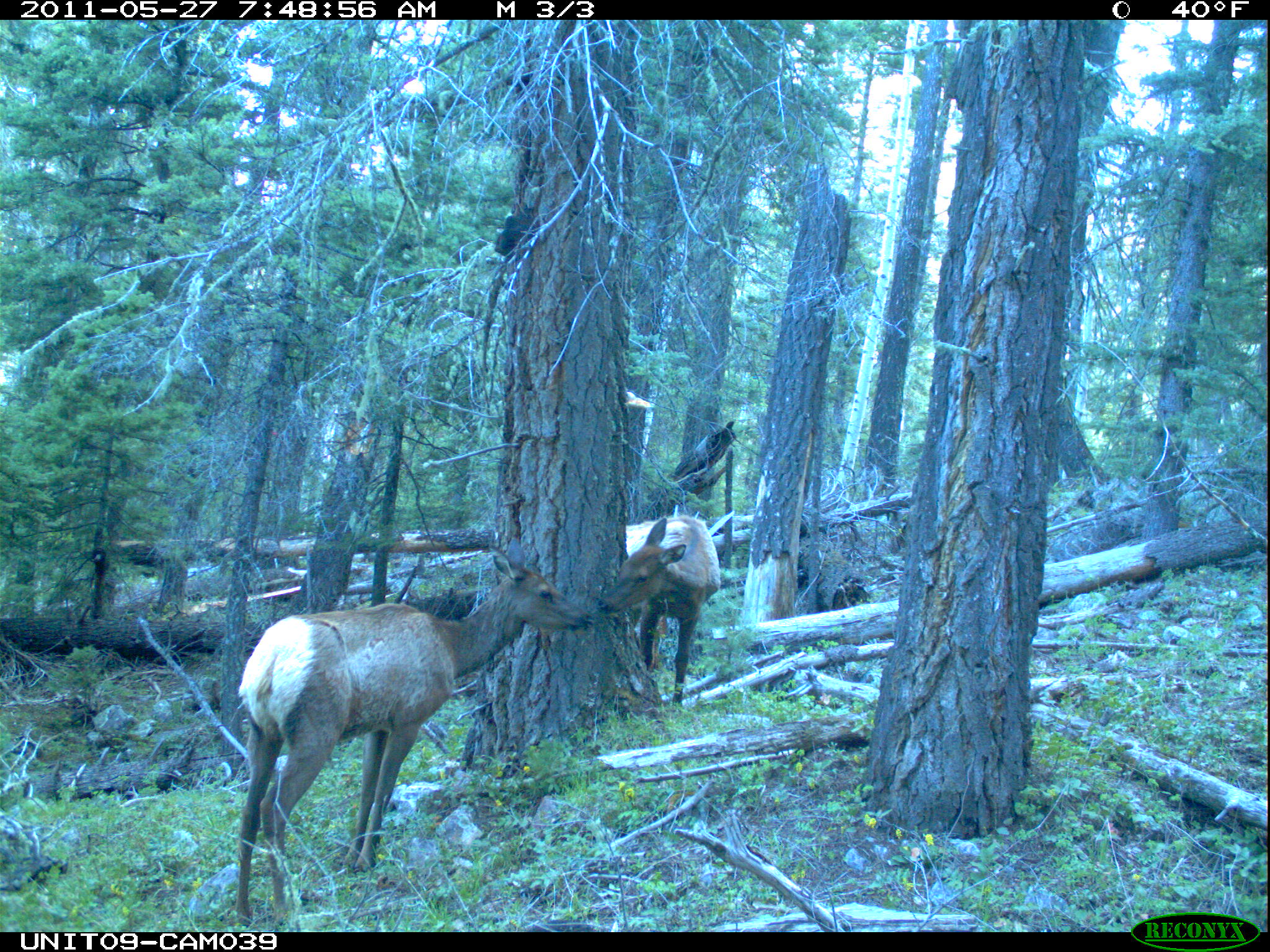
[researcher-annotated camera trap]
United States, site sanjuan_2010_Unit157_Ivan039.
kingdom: Animalia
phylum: Chordata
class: Mammalia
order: Artiodactyla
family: Cervidae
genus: Cervus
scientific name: Cervus elaphus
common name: red deer